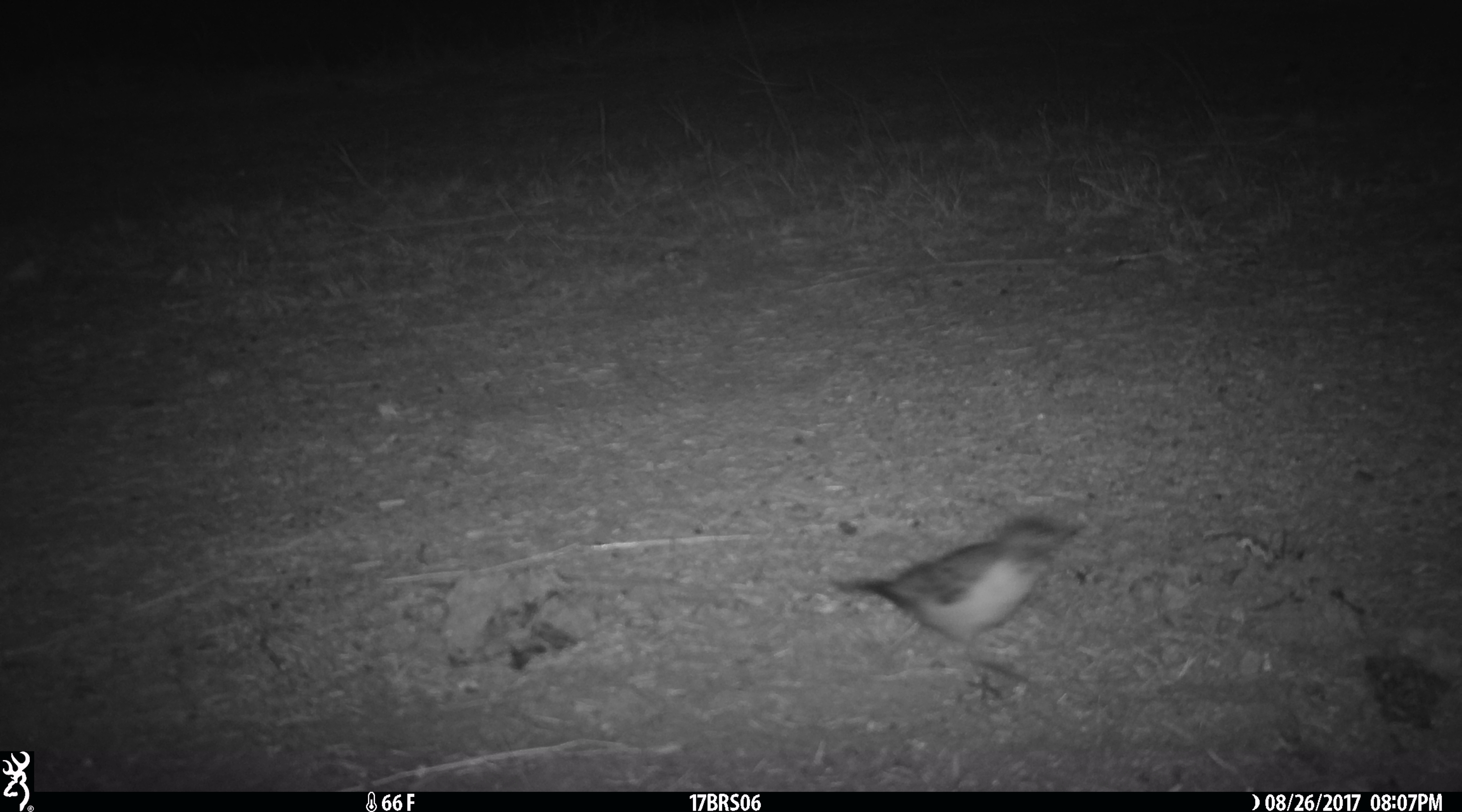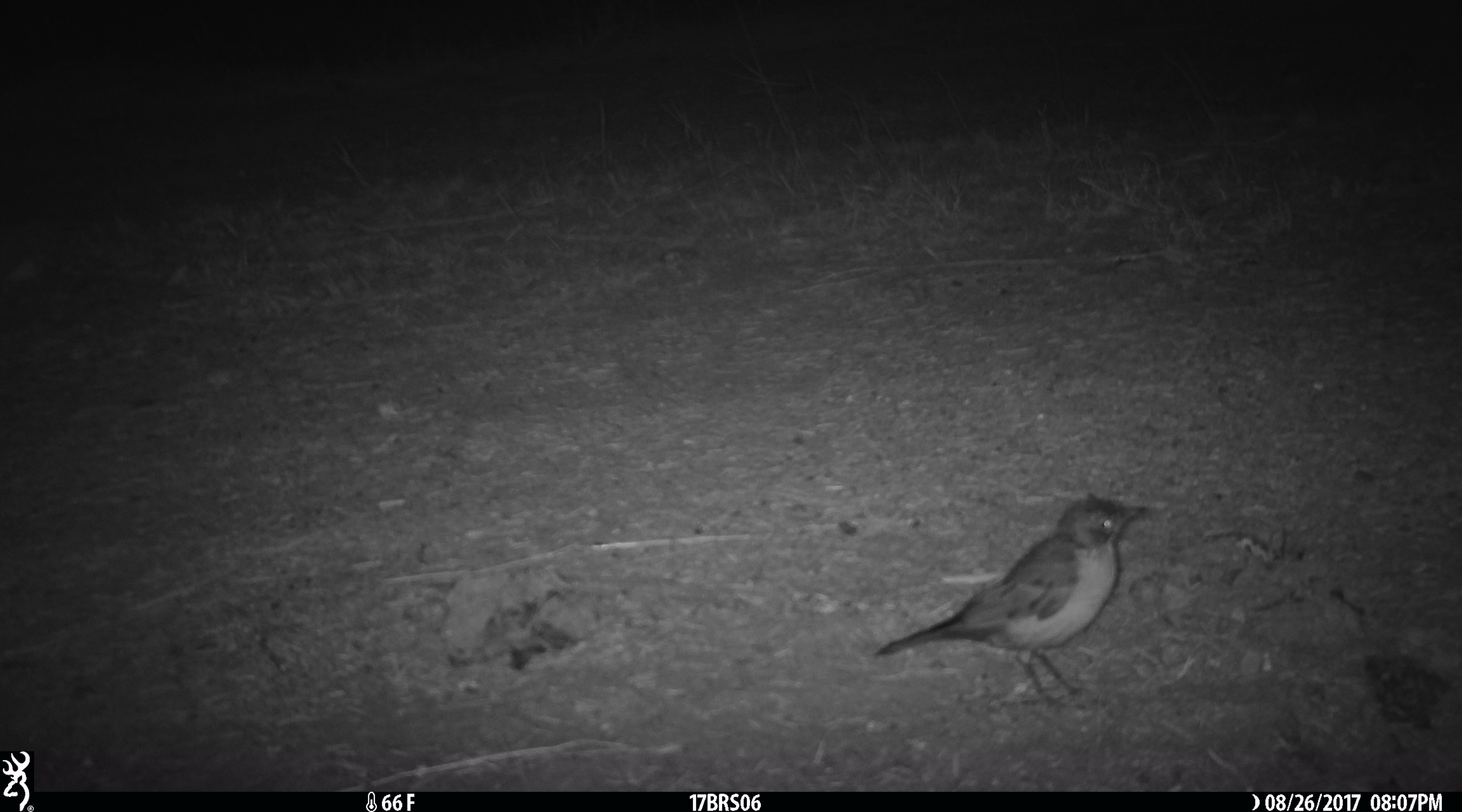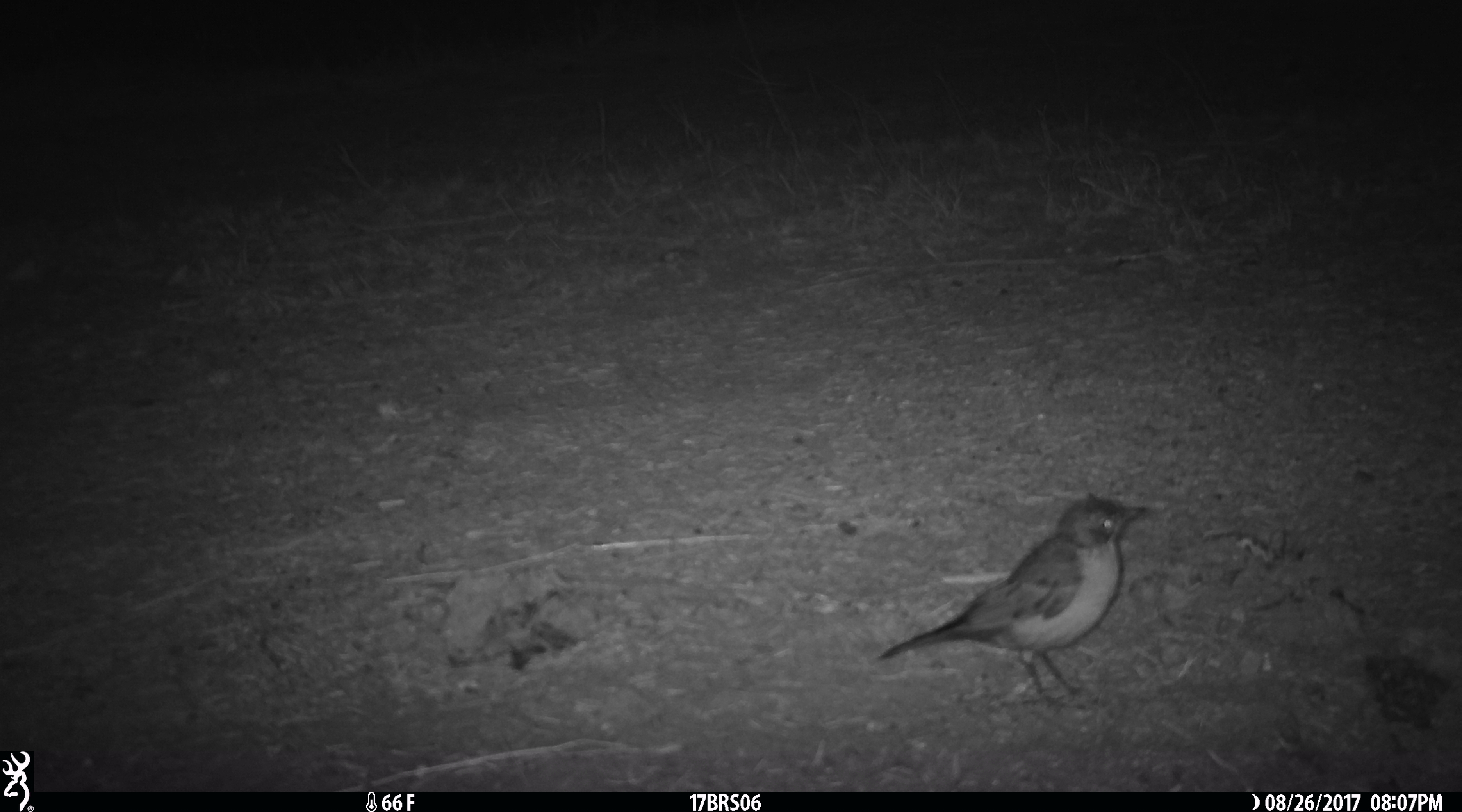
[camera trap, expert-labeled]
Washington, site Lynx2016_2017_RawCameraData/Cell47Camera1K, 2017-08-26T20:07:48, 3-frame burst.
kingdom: Animalia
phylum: Chordata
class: Aves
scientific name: Aves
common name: birds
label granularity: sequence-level